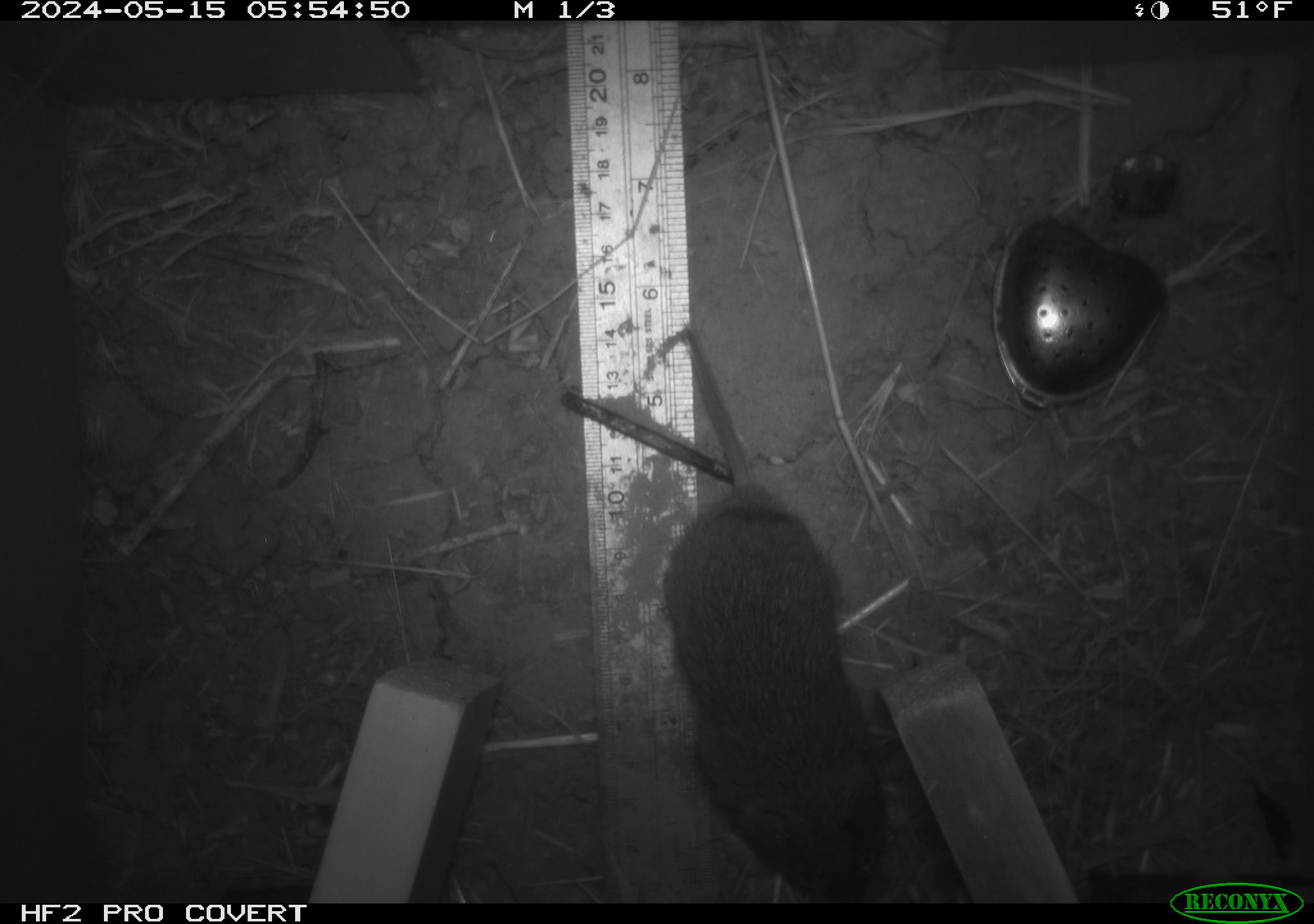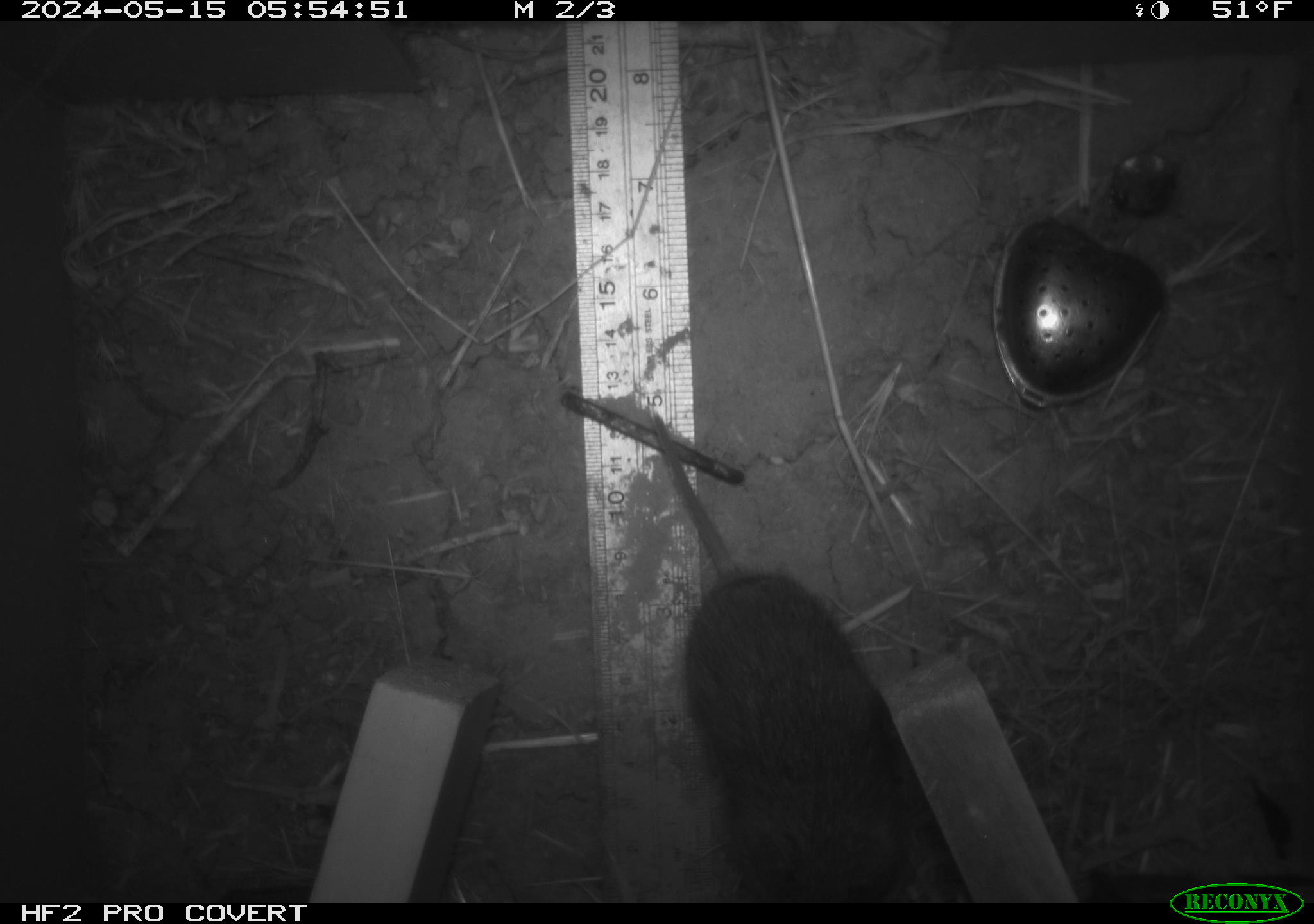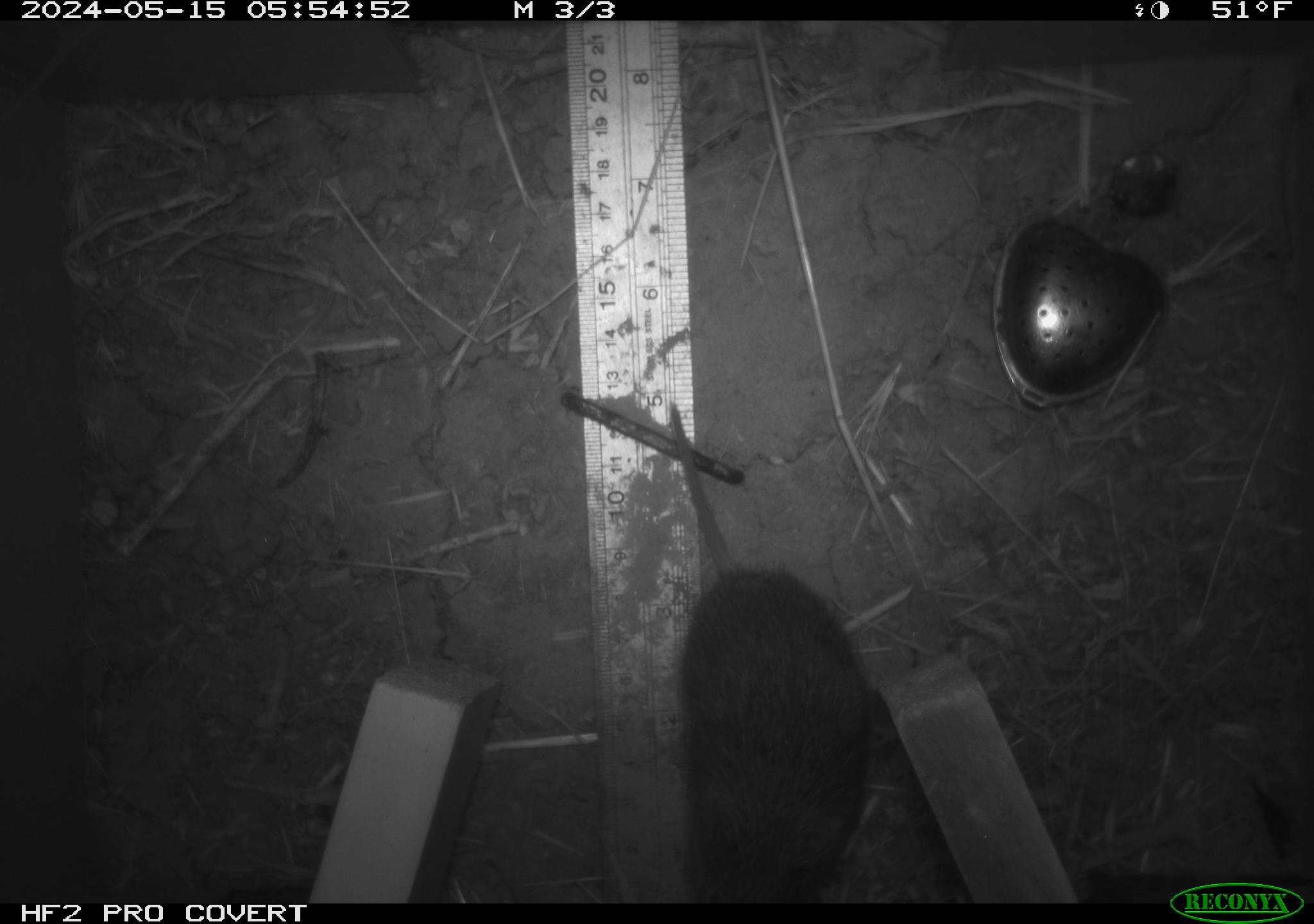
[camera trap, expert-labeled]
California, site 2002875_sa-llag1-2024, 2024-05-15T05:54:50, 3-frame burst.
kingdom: Animalia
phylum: Chordata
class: Mammalia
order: Rodentia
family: Cricetidae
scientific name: Arvicolinae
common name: voles, lemmings, and muskrats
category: arvicolinae subfamily